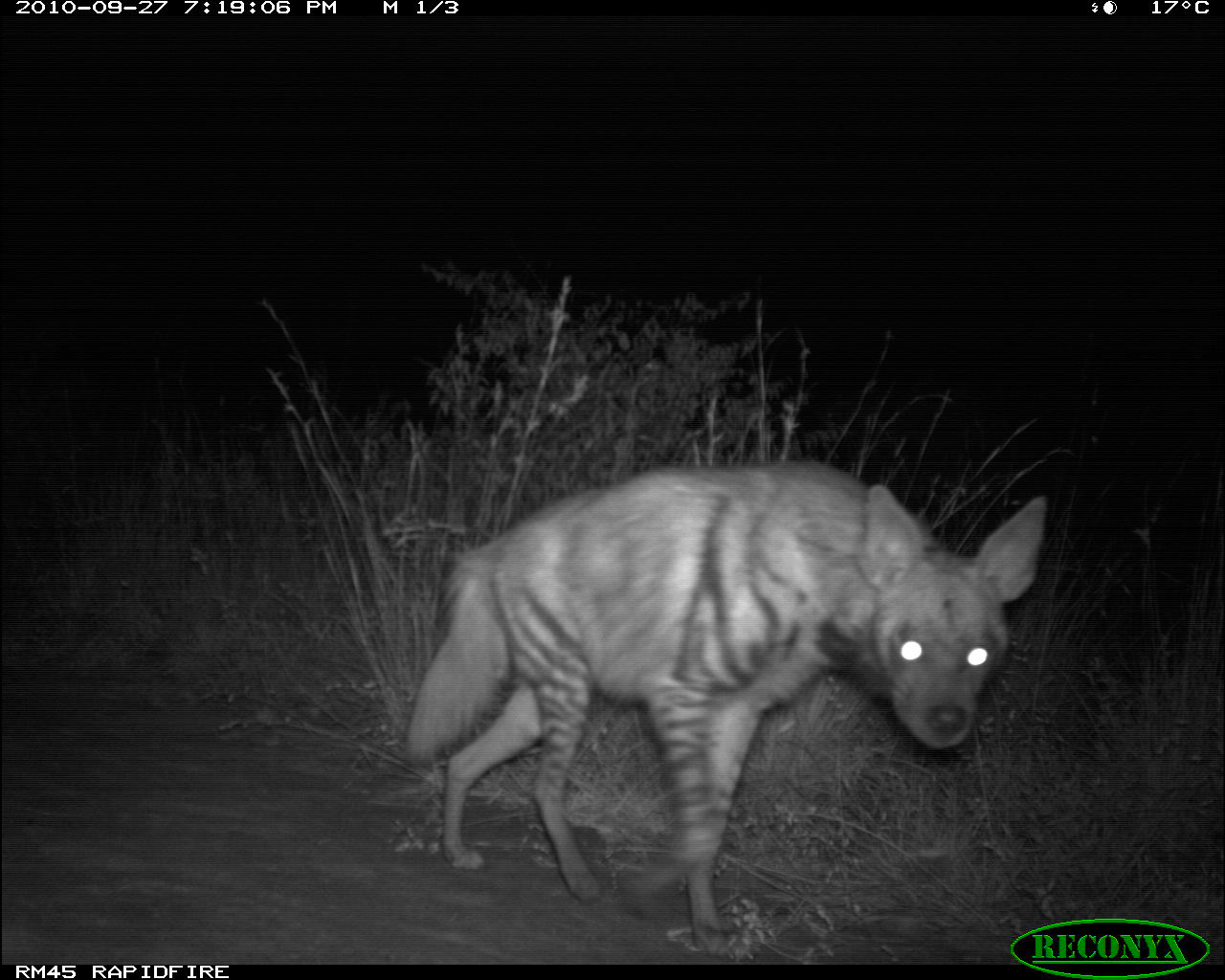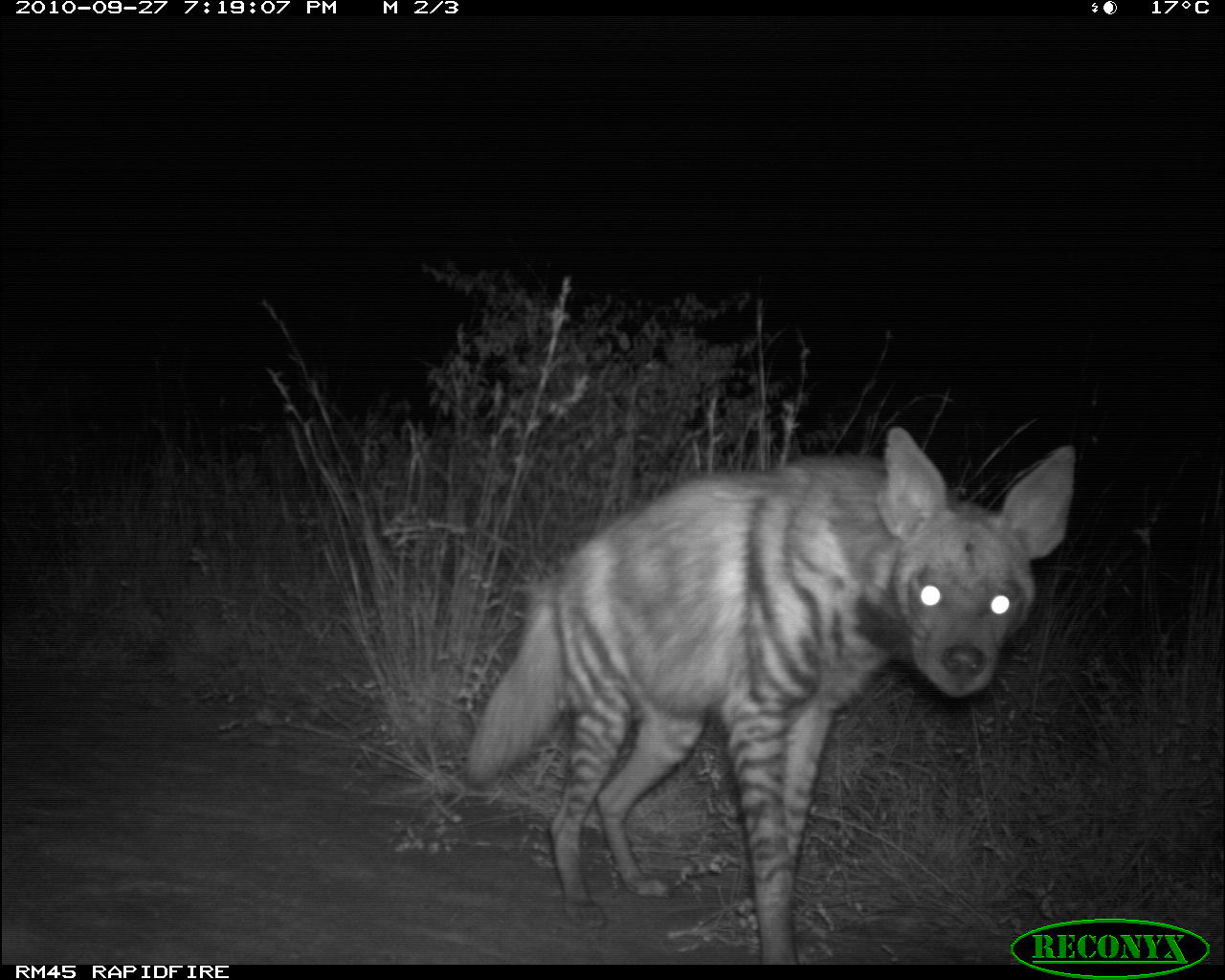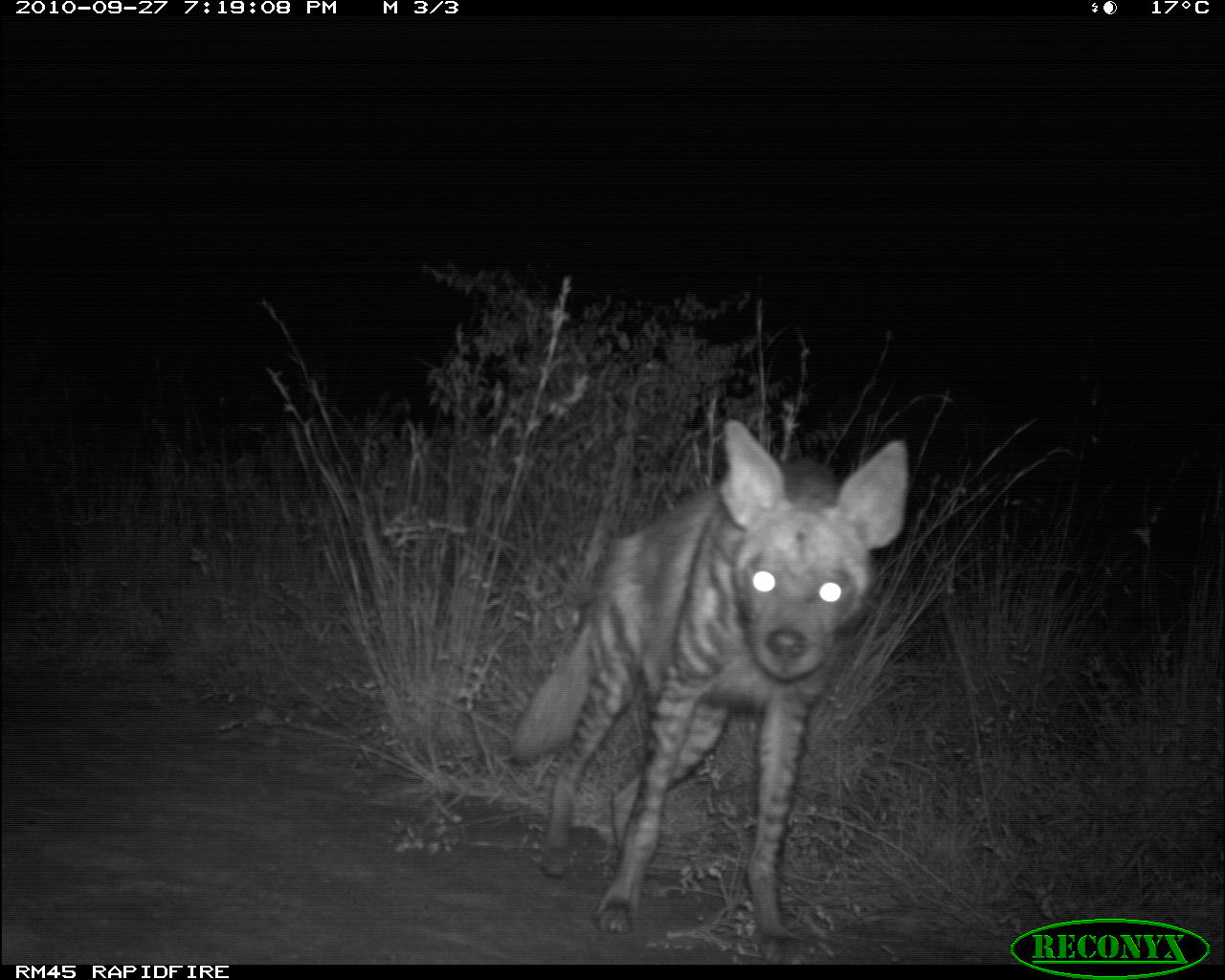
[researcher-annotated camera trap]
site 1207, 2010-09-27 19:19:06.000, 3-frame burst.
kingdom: Animalia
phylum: Chordata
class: Mammalia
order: Carnivora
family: Hyaenidae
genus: Hyaena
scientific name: Hyaena hyaena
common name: striped hyena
Hyaena hyaena (striped hyena), count 1.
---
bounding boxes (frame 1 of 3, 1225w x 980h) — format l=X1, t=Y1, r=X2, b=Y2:
hyaena hyaena: l=403, t=455, r=1045, b=954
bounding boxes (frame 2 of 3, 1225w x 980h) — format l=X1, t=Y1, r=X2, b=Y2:
hyaena hyaena: l=463, t=421, r=1078, b=960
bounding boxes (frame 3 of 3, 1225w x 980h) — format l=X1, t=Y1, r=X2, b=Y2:
hyaena hyaena: l=505, t=420, r=908, b=963